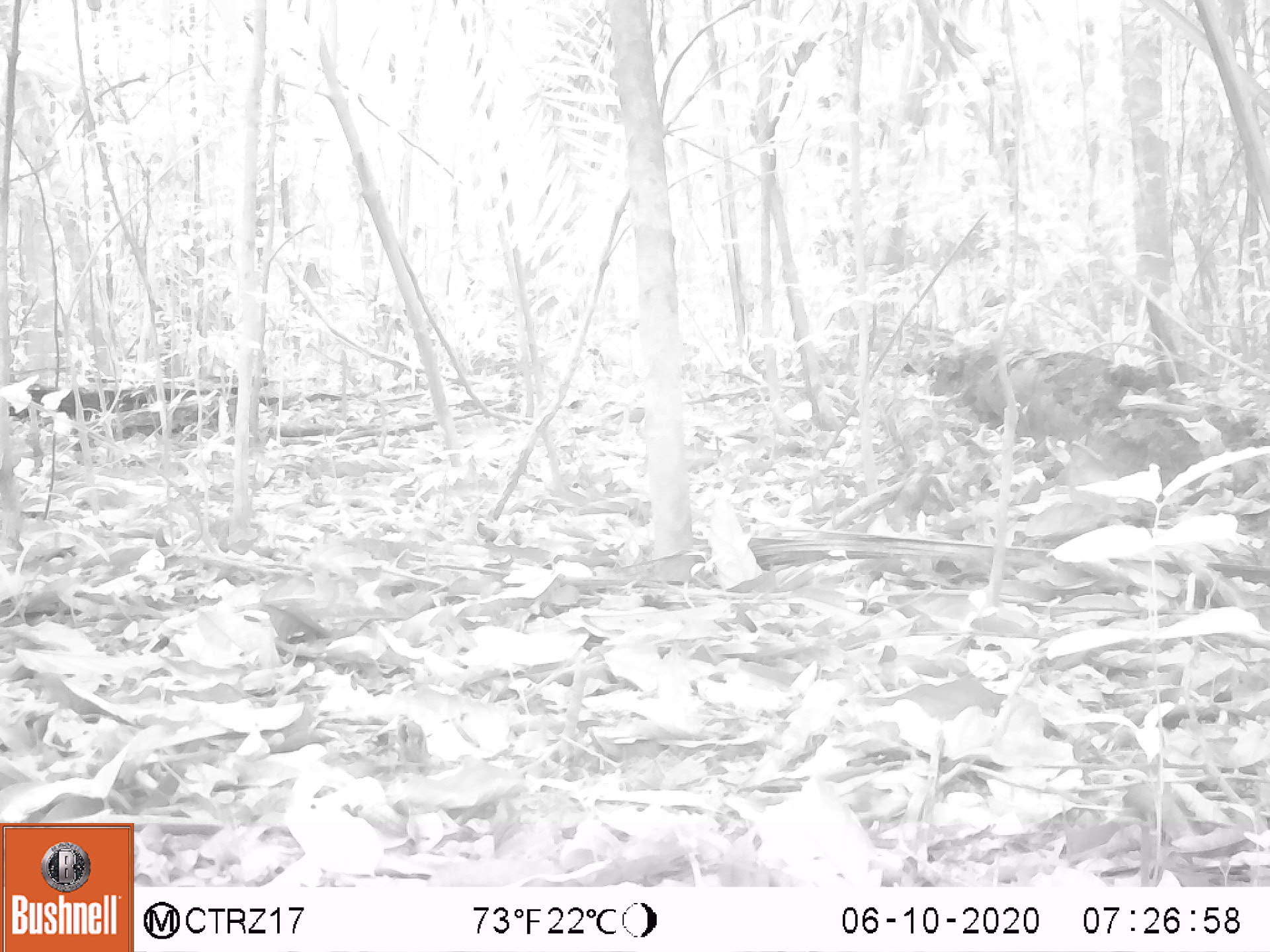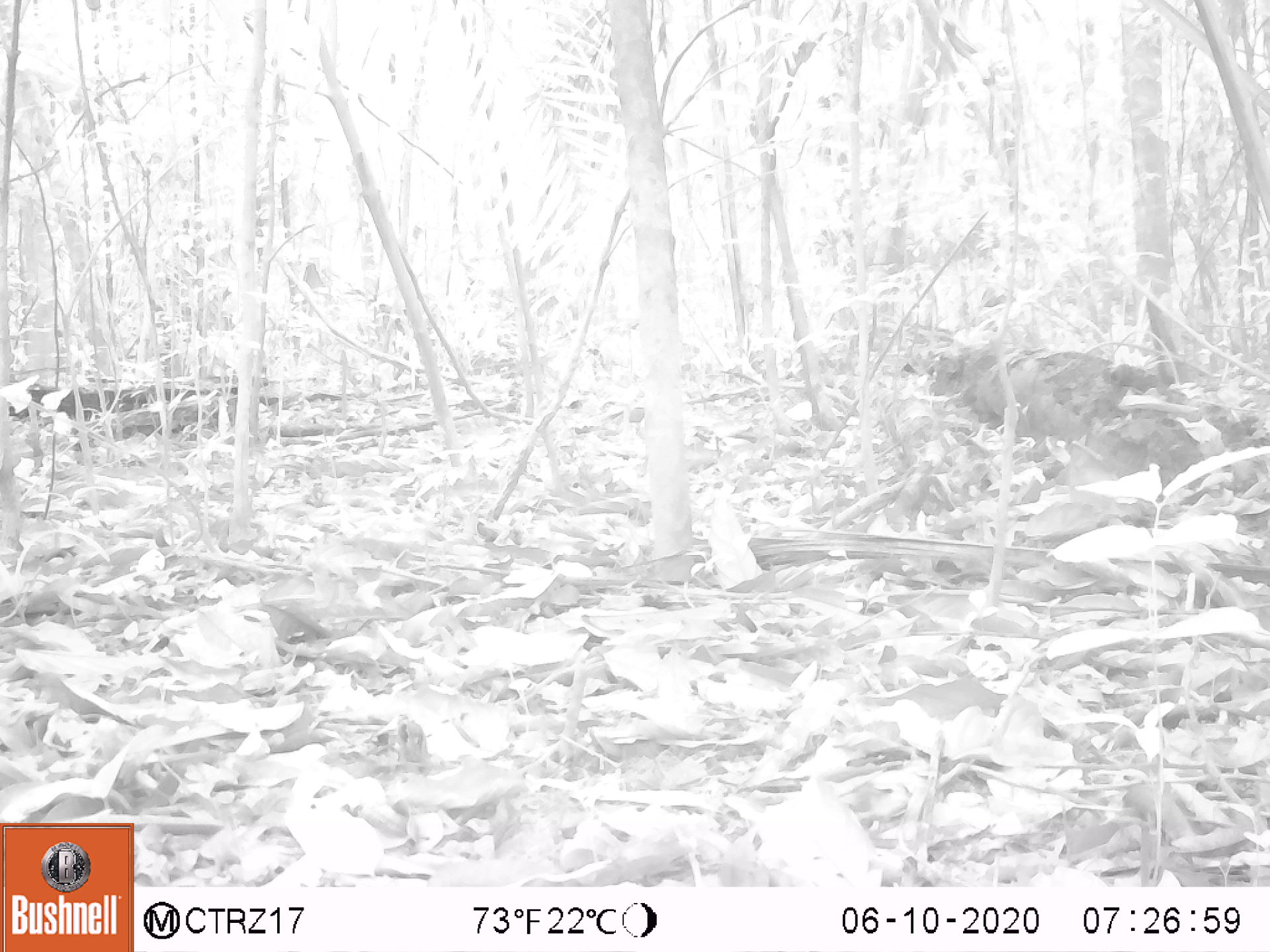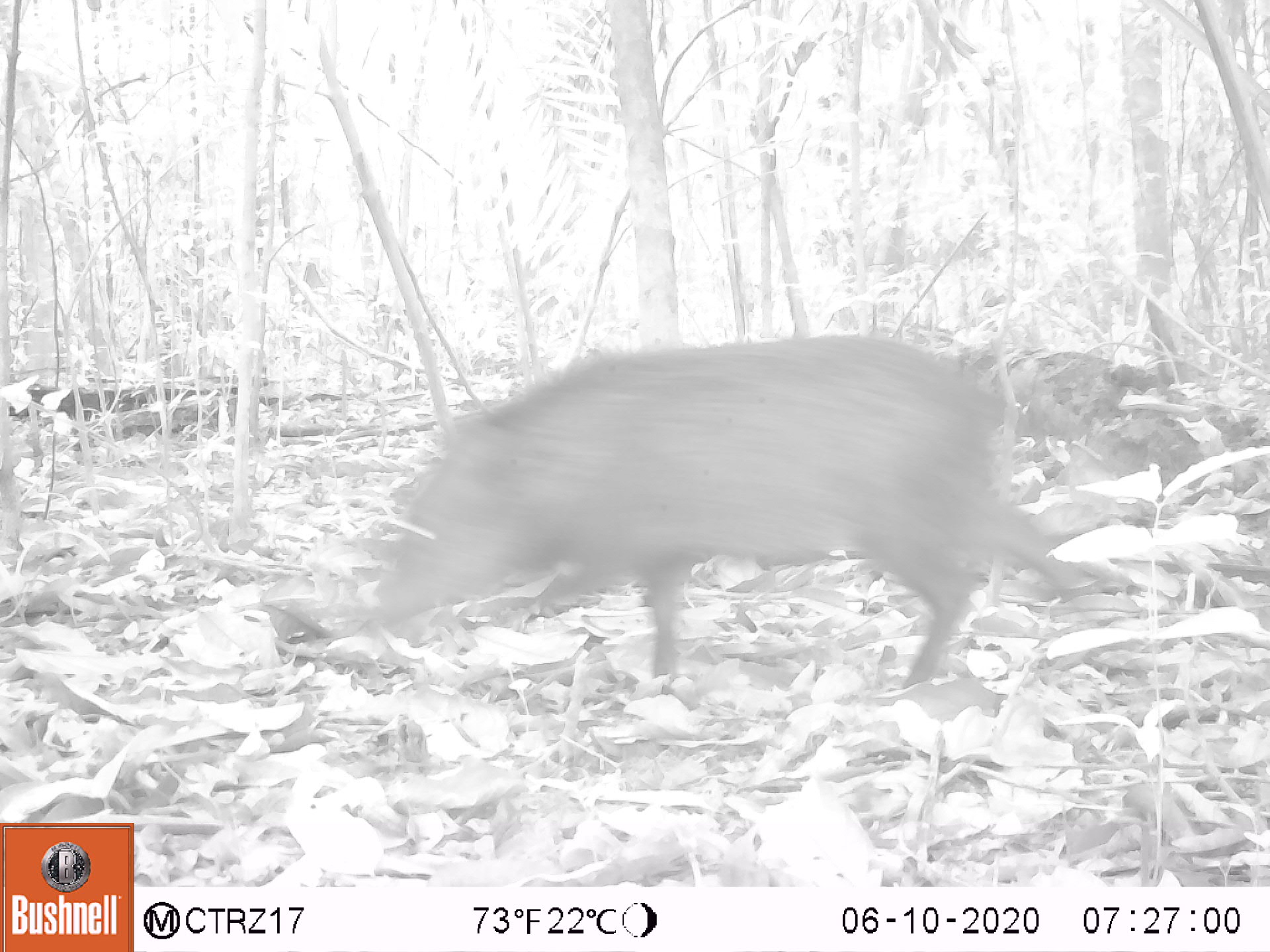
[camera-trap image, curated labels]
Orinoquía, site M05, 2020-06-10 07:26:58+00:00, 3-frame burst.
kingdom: Animalia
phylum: Chordata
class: Mammalia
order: Artiodactyla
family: Tayassuidae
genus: Pecari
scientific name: Pecari tajacu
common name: collared peccary